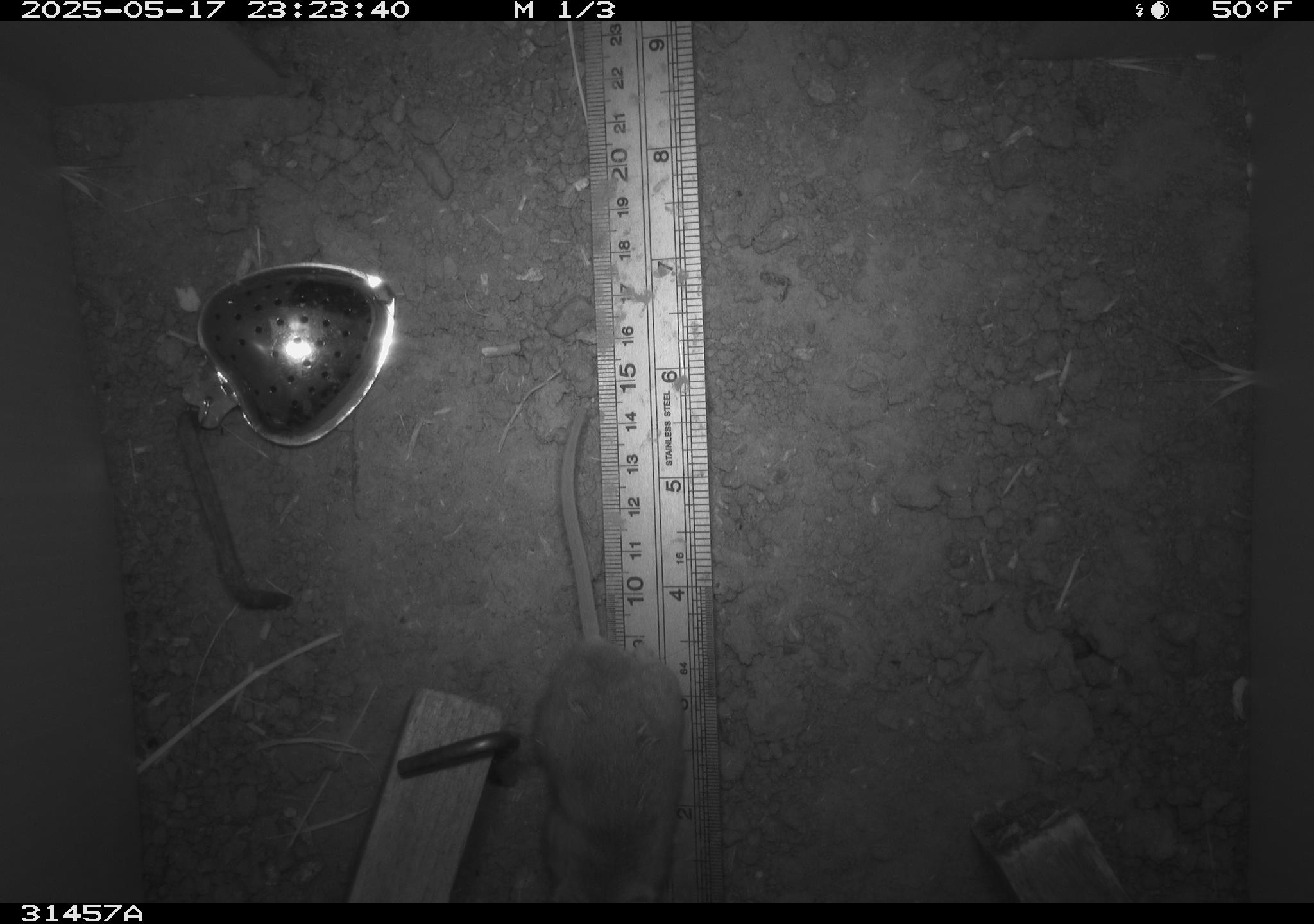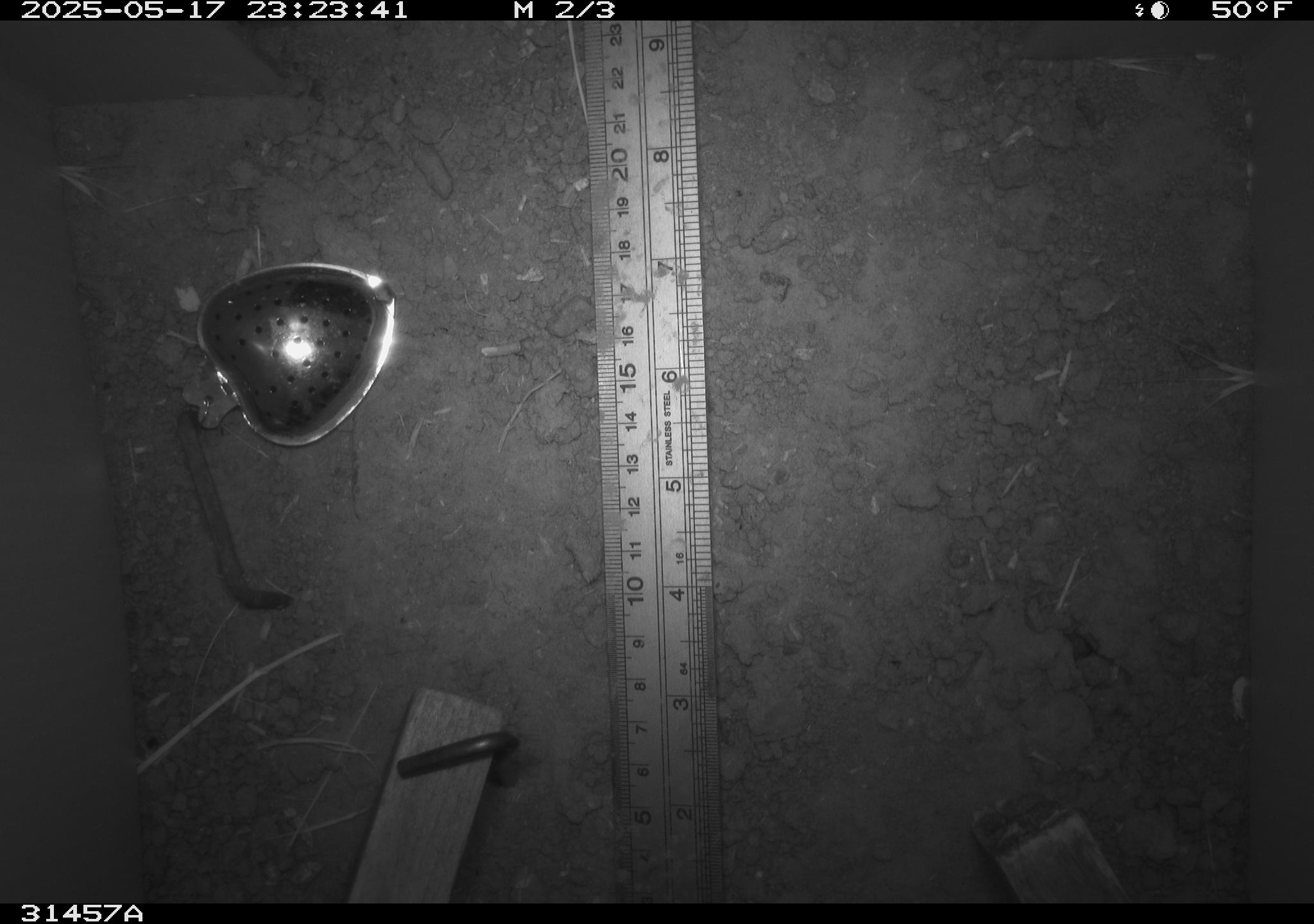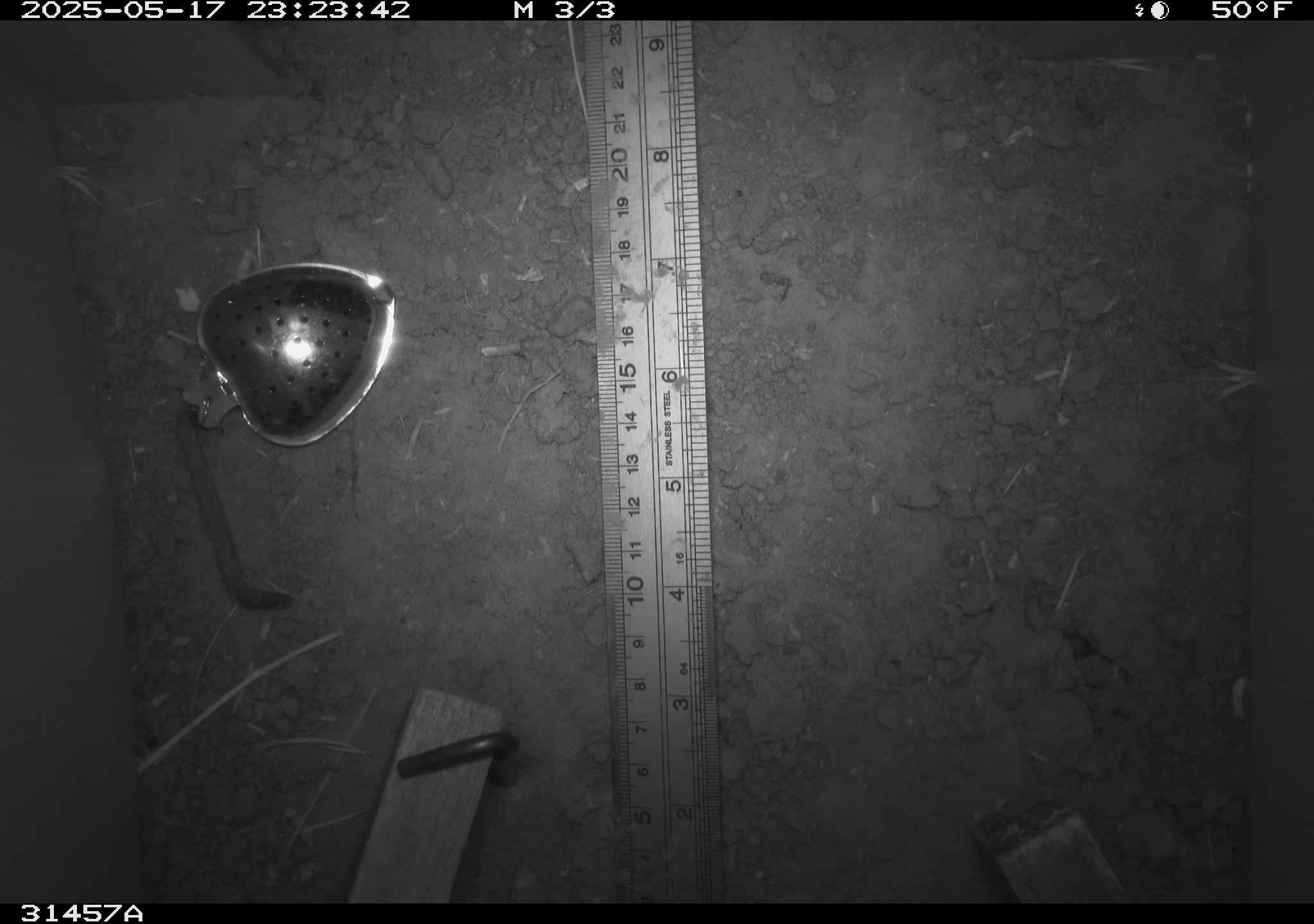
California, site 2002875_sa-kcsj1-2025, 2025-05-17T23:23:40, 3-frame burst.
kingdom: Animalia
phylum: Chordata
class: Mammalia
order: Rodentia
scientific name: Rodentia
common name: rodent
Rodent (Rodentia).